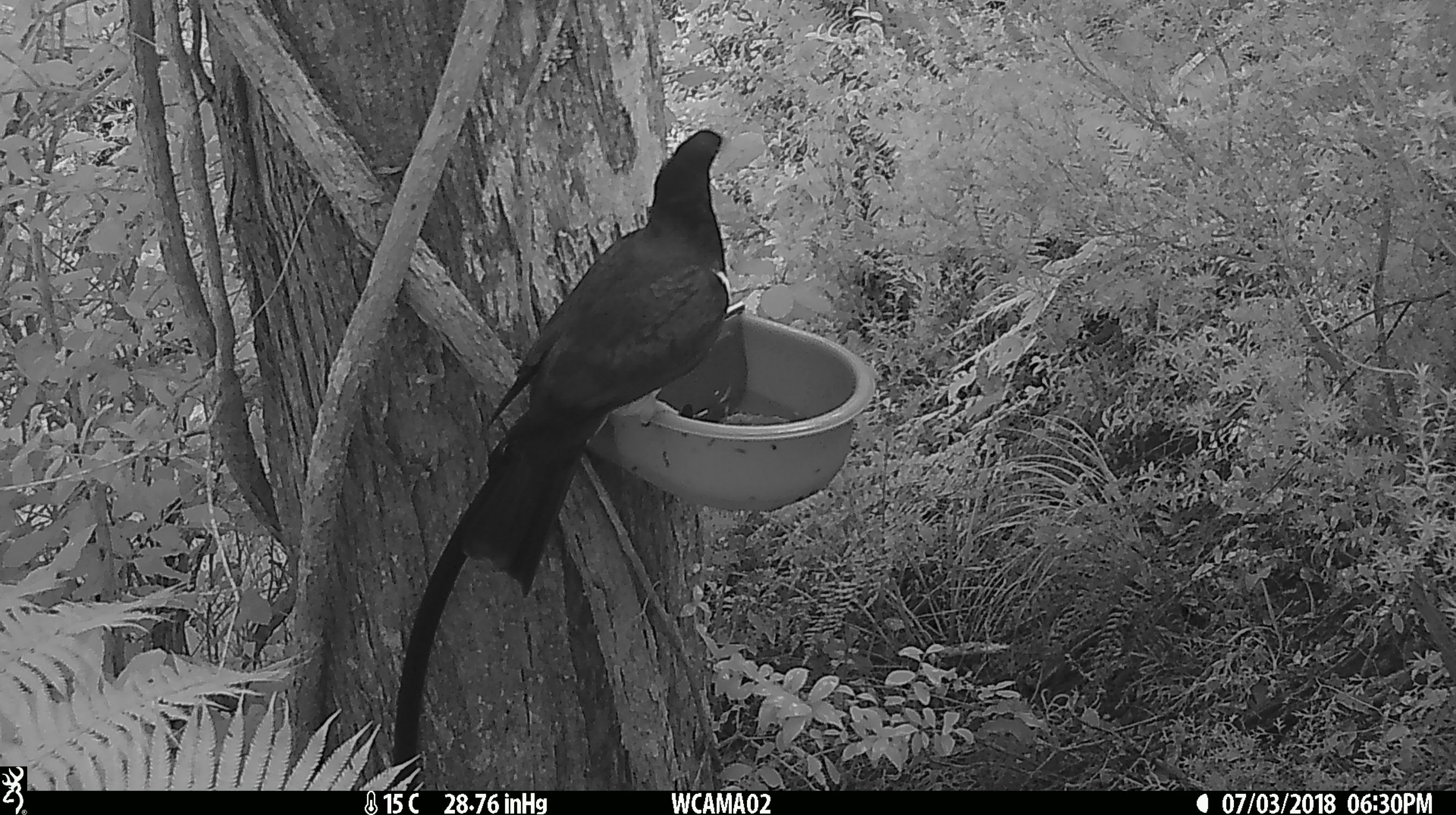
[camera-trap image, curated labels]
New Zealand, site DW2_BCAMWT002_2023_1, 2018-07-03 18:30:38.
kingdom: Animalia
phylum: Chordata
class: Aves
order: Columbiformes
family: Columbidae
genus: Hemiphaga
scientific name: Hemiphaga novaeseelandiae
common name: new zealand pigeon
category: kereru